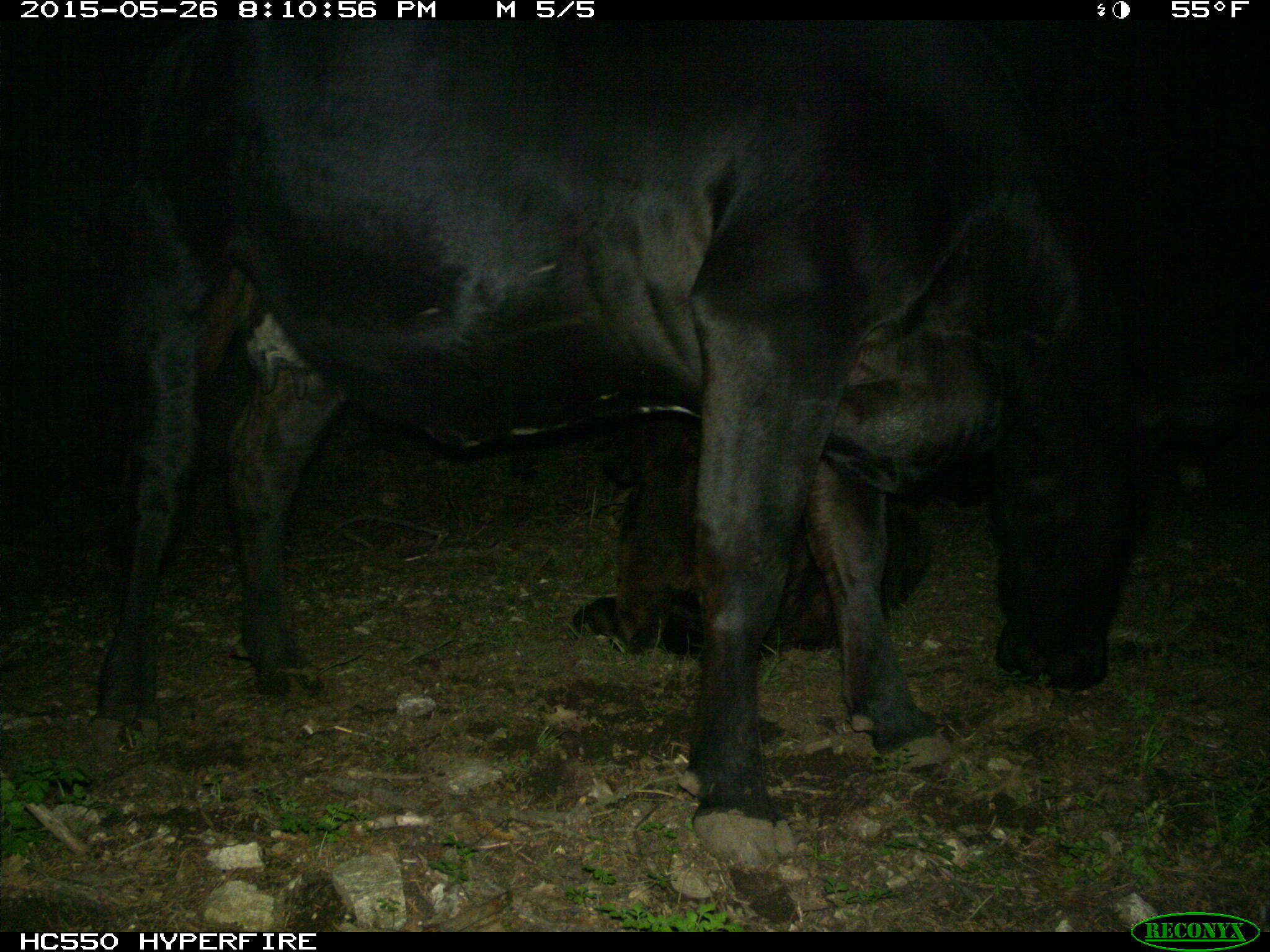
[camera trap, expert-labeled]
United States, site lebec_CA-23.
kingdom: Animalia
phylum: Chordata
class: Mammalia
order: Artiodactyla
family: Bovidae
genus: Bos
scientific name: Bos taurus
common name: domestic cow